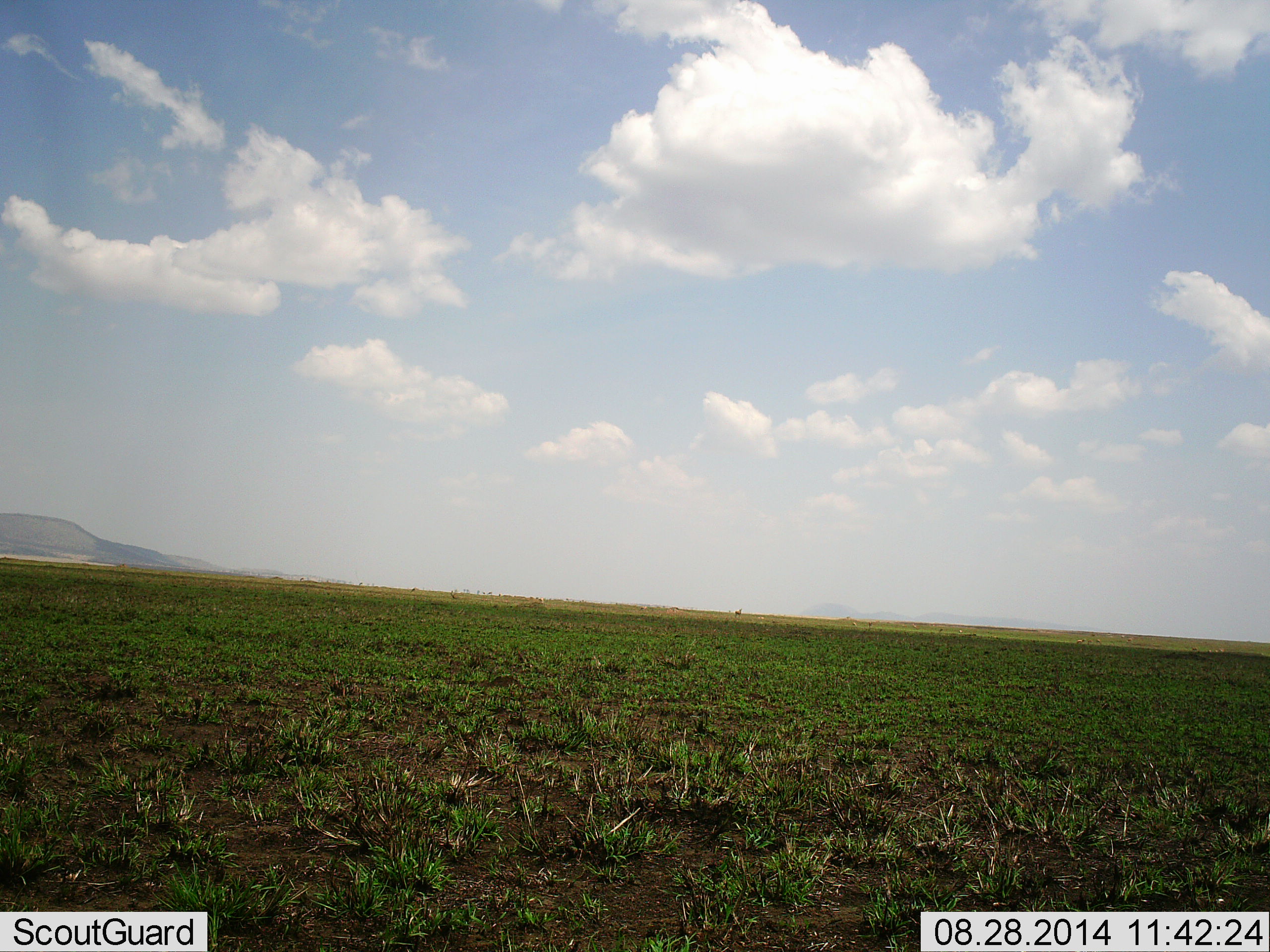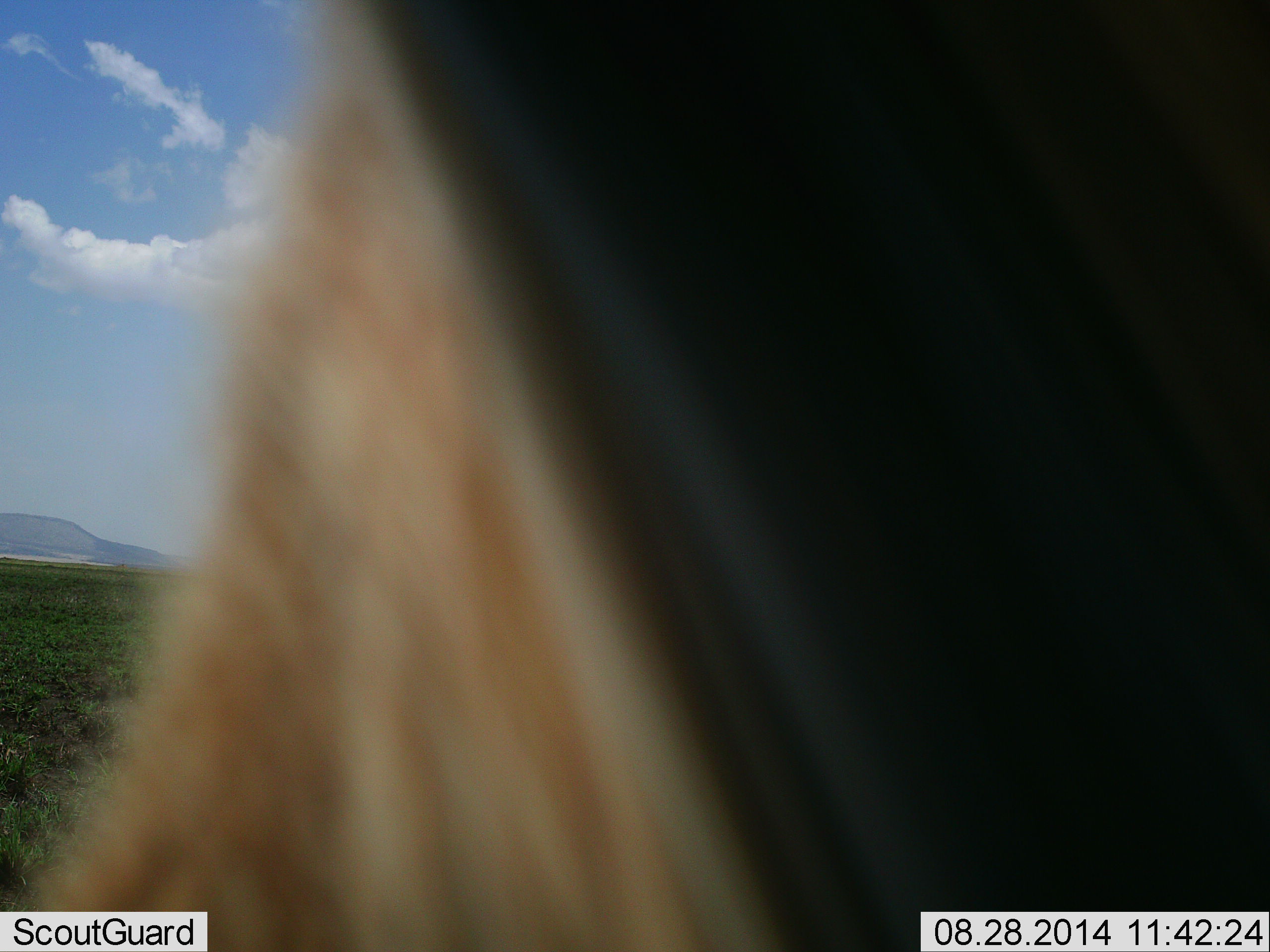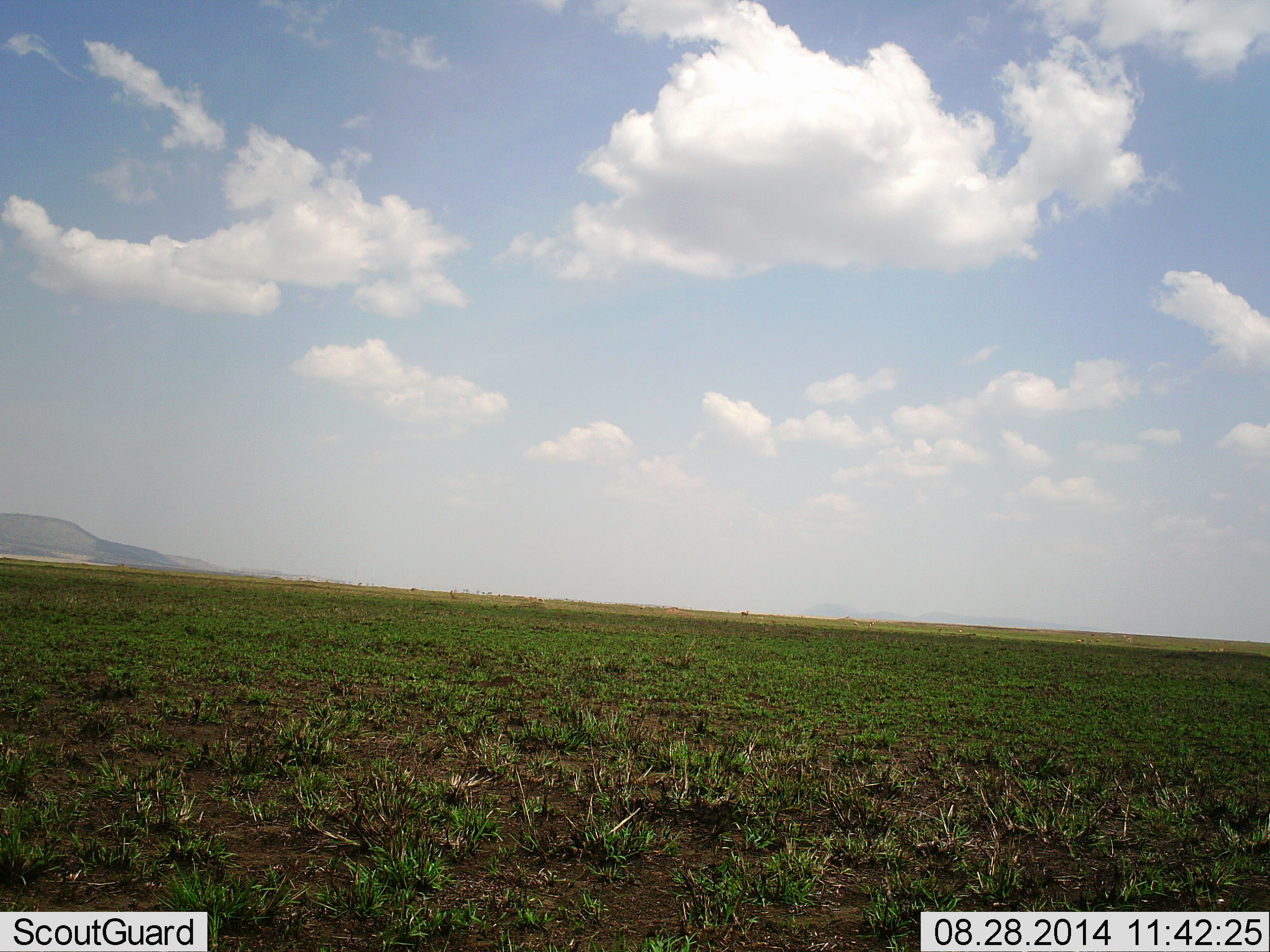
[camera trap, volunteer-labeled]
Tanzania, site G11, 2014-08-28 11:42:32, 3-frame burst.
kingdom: Animalia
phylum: Chordata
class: Mammalia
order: Artiodactyla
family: Bovidae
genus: Eudorcas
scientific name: Eudorcas thomsonii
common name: thomson's gazelle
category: gazellethomsons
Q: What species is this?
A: Gazellethomsons (thomson's gazelle) (Eudorcas thomsonii).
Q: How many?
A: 1.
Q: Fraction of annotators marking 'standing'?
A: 75%.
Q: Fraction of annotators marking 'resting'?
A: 0%.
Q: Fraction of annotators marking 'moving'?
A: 50%.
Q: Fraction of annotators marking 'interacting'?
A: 25%.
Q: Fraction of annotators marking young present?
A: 0%.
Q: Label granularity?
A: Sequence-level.